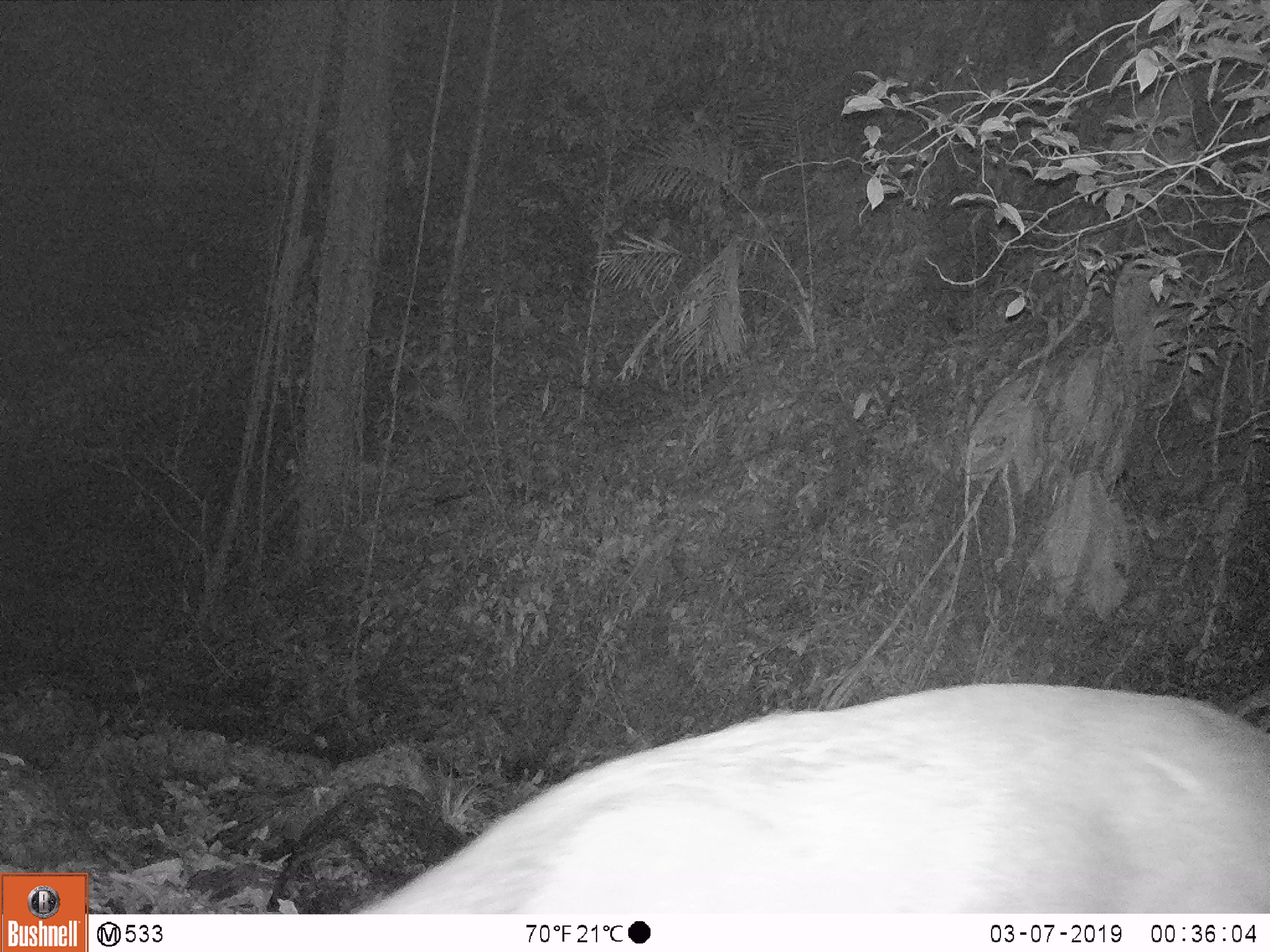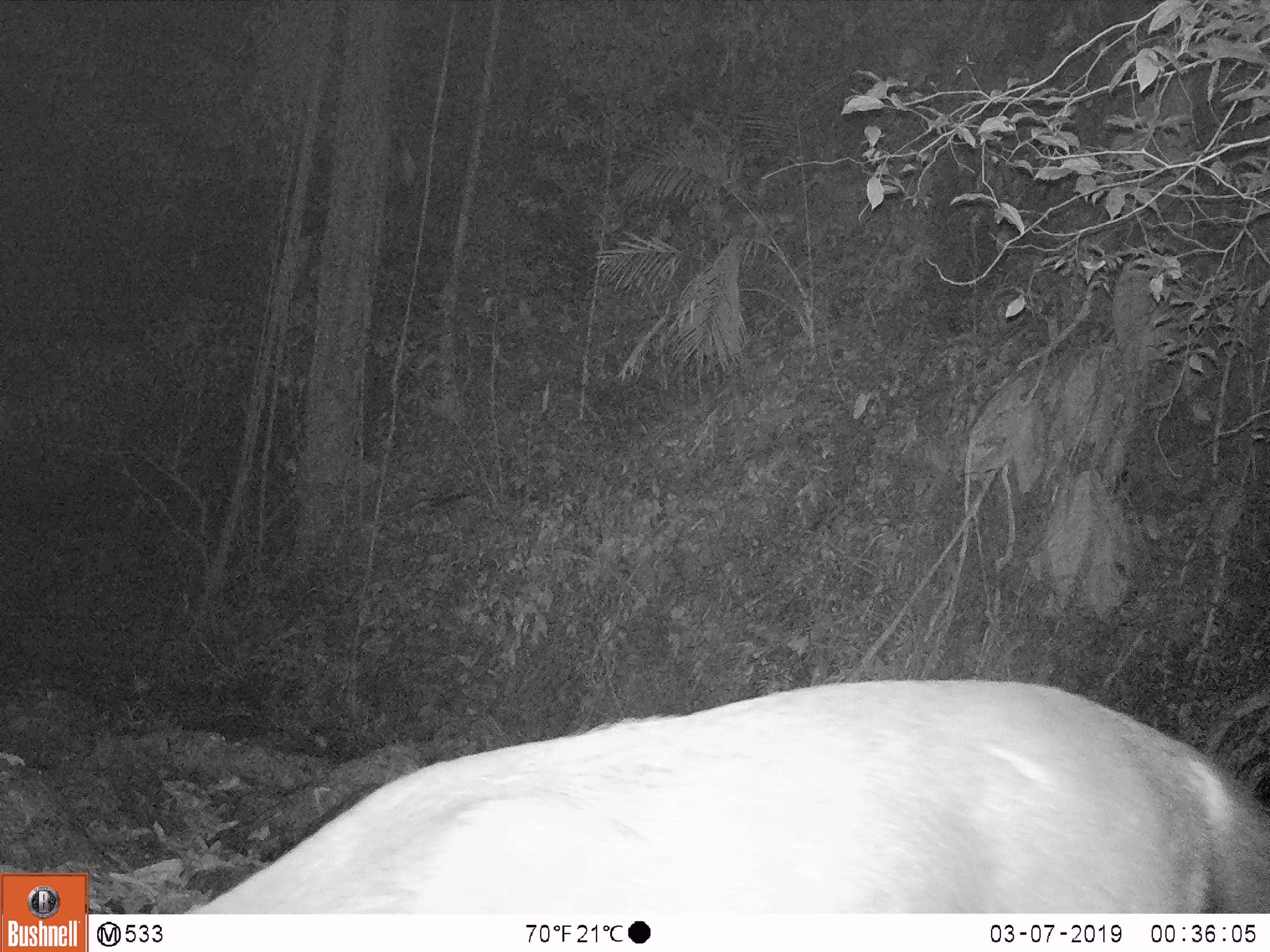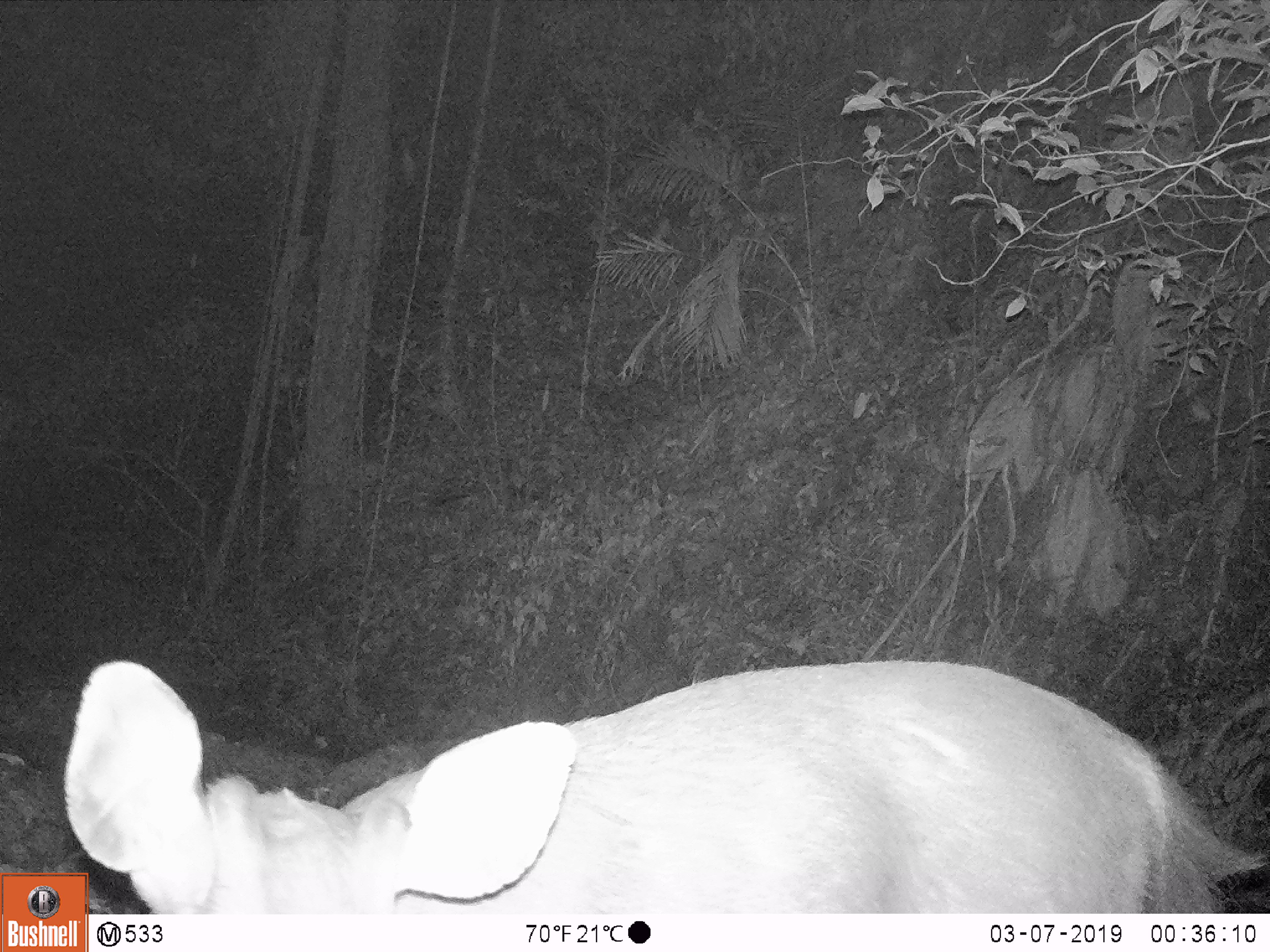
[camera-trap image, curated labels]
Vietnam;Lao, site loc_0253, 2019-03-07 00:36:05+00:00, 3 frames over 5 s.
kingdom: Animalia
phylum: Chordata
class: Mammalia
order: Artiodactyla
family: Cervidae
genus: Rusa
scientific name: Rusa unicolor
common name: sambar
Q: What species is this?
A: Sambar (Rusa unicolor).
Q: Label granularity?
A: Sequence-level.